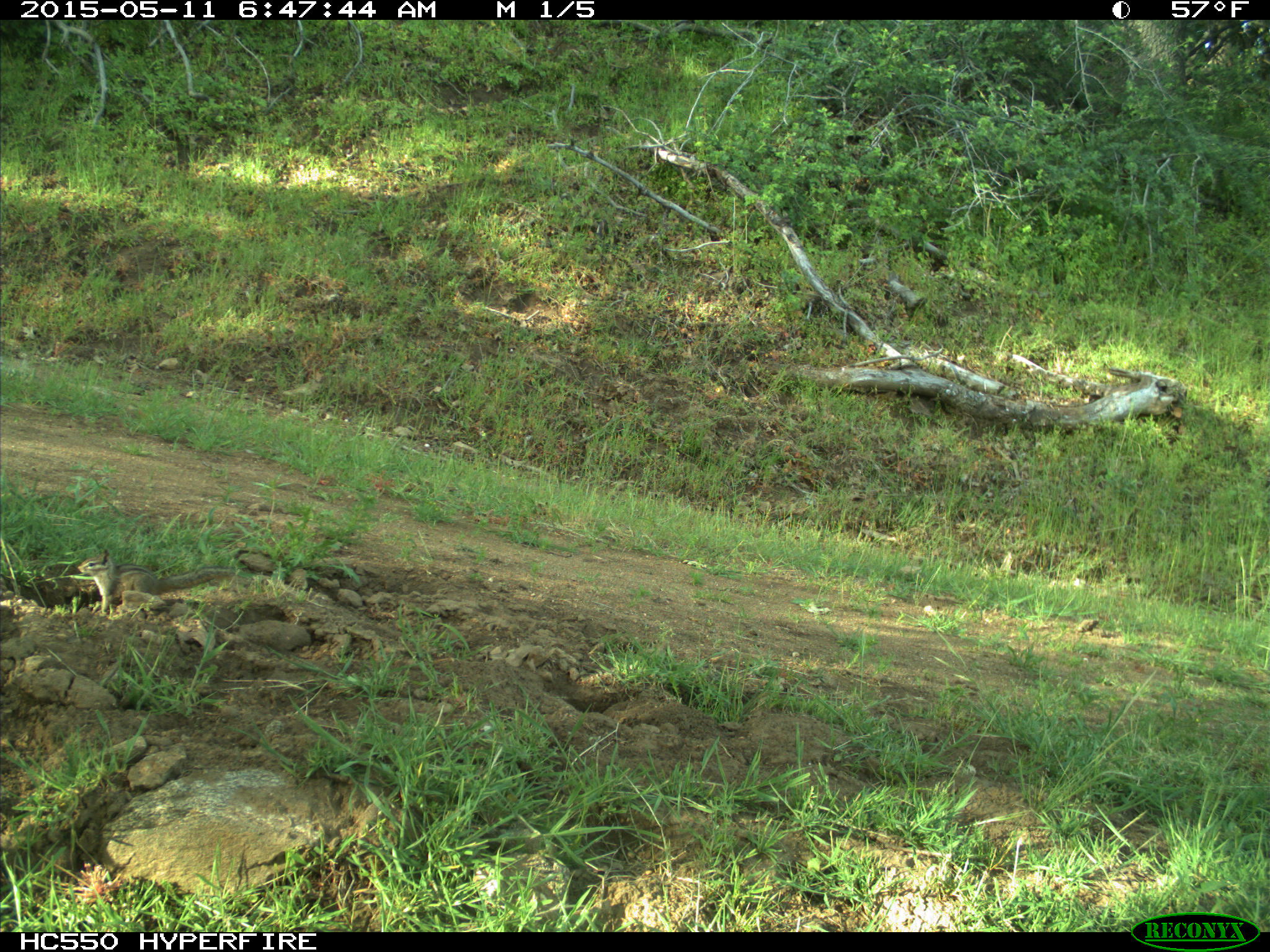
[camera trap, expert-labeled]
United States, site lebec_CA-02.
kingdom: Animalia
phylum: Chordata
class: Mammalia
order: Rodentia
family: Sciuridae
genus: Tamias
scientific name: Tamias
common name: chipmunk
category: unidentified chipmunk